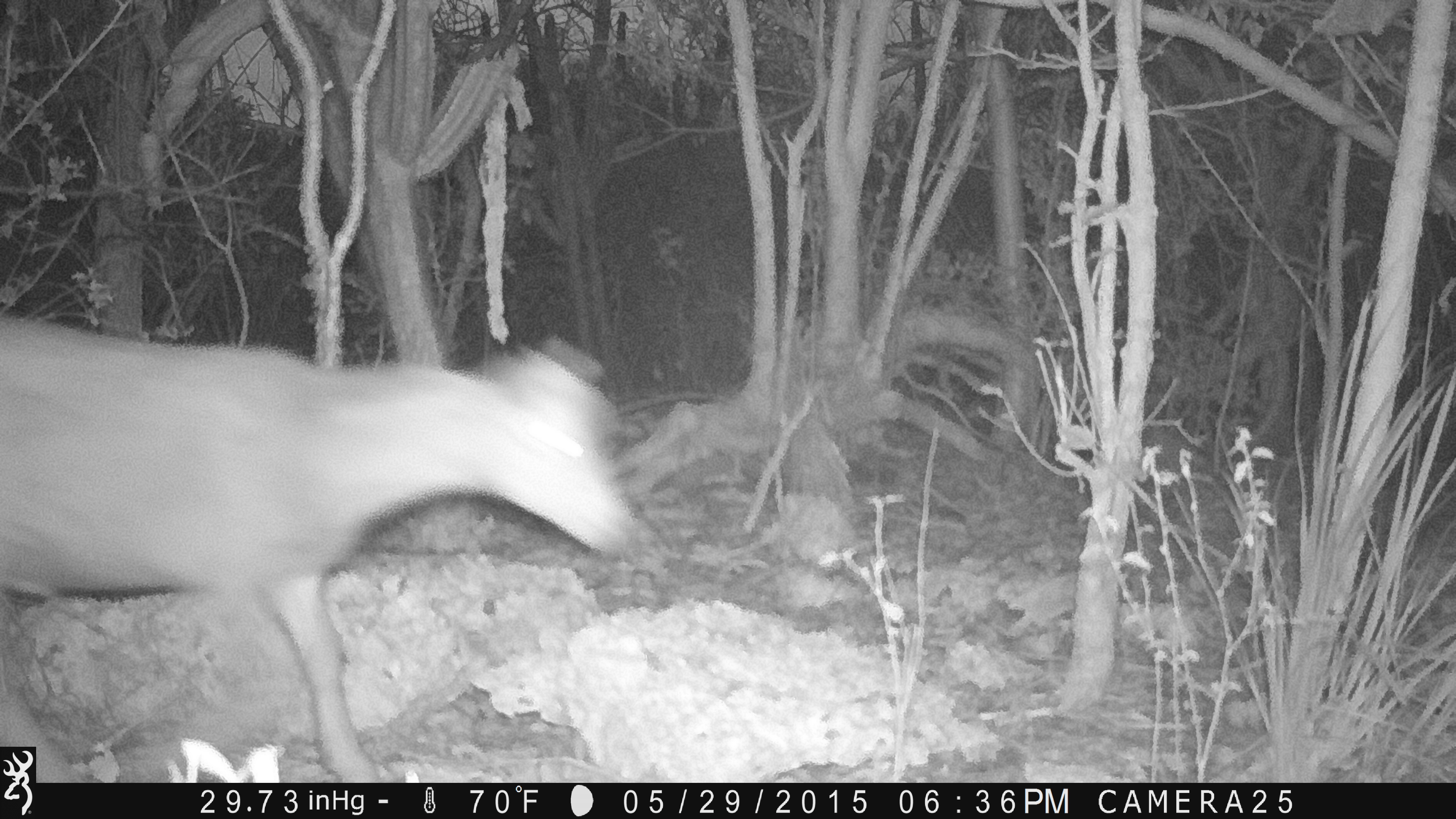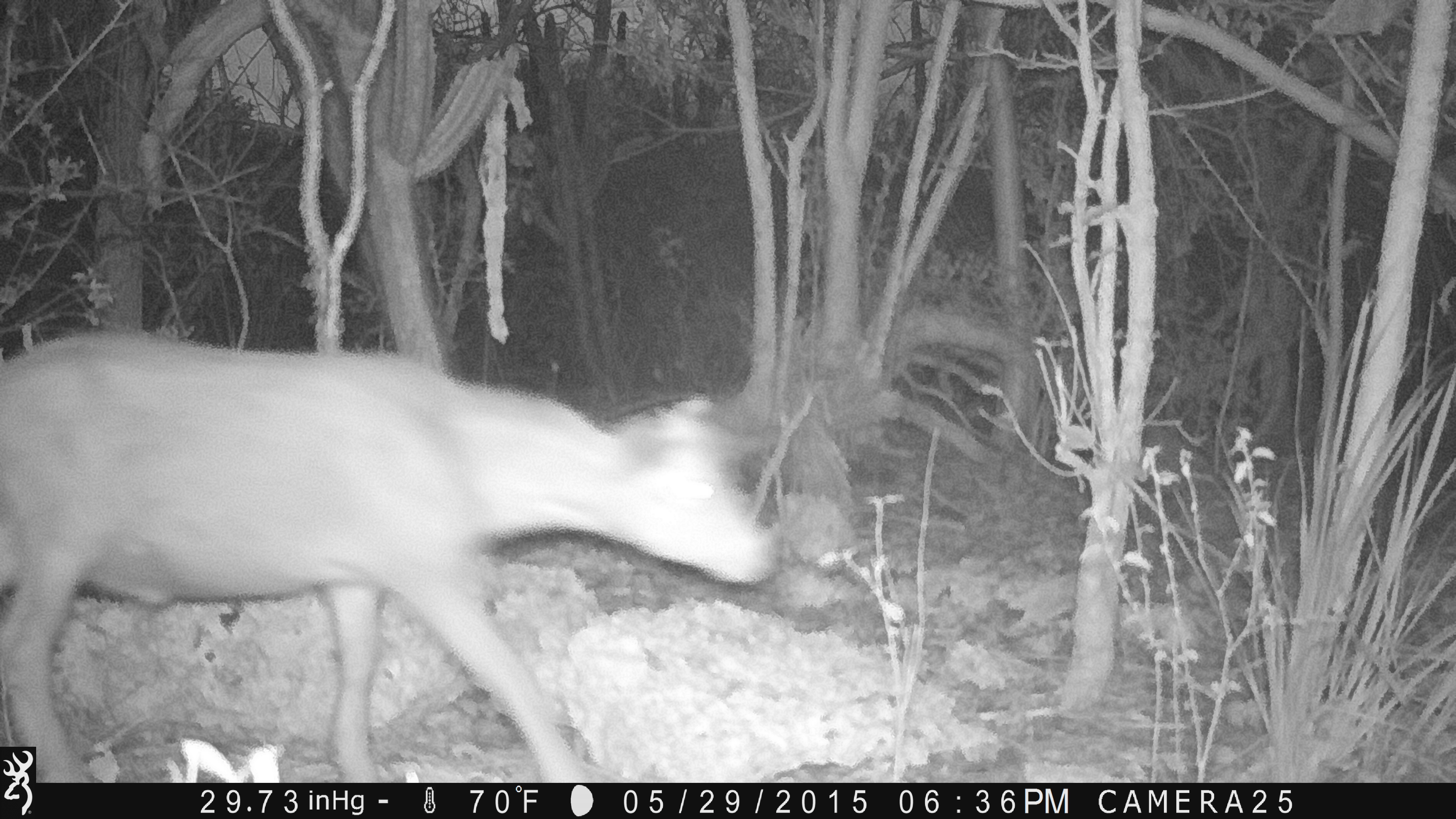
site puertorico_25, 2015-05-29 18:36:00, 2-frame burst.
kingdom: Animalia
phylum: Chordata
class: Mammalia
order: Artiodactyla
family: Bovidae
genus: Capra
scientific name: Capra hircus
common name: goat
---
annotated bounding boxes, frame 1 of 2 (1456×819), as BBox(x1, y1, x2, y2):
goat: BBox(8, 317, 632, 786)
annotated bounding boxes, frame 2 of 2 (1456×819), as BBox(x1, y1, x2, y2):
goat: BBox(0, 292, 779, 744)